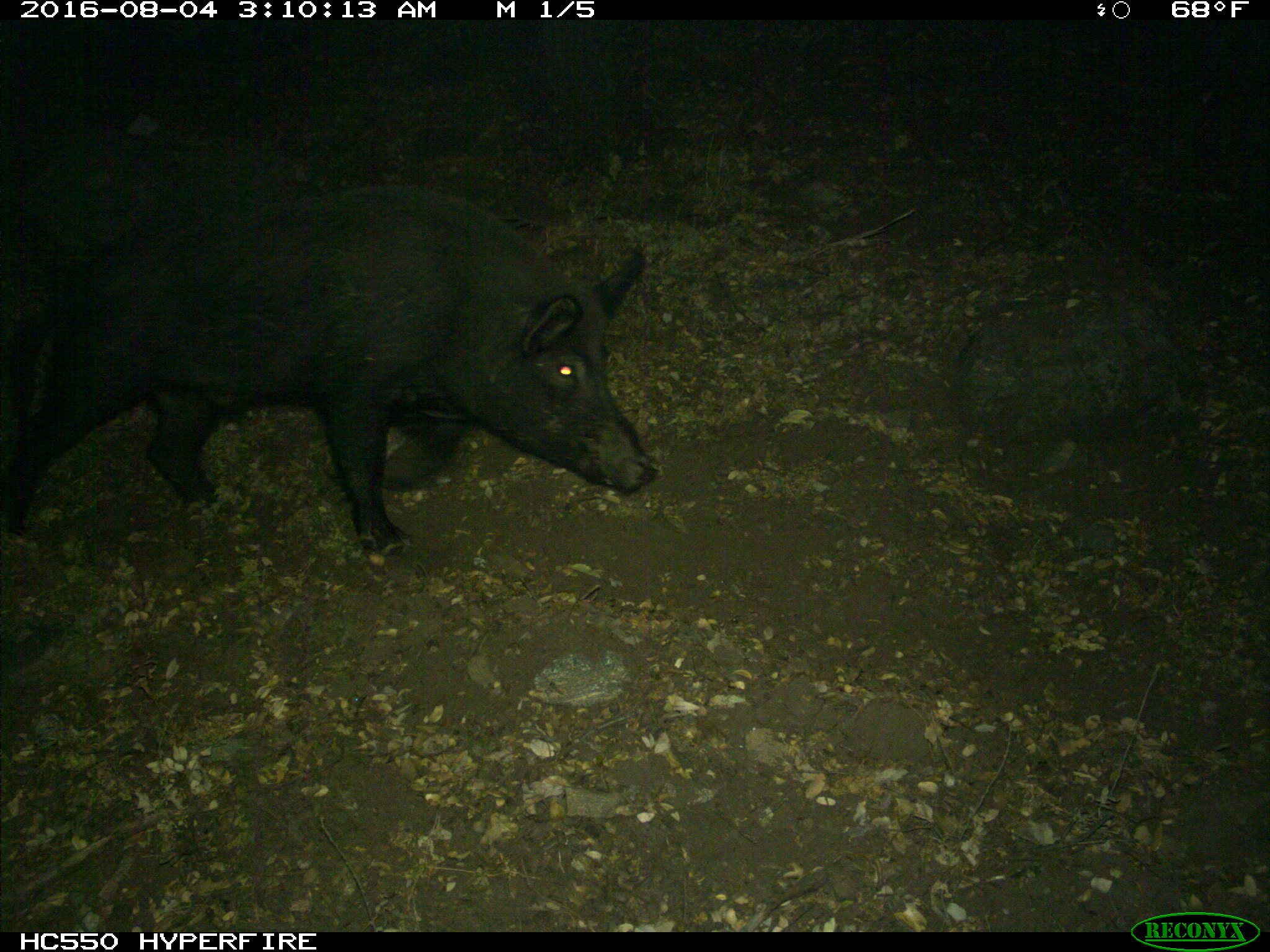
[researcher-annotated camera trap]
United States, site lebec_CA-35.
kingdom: Animalia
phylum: Chordata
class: Mammalia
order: Artiodactyla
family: Suidae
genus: Sus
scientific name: Sus scrofa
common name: wild boar